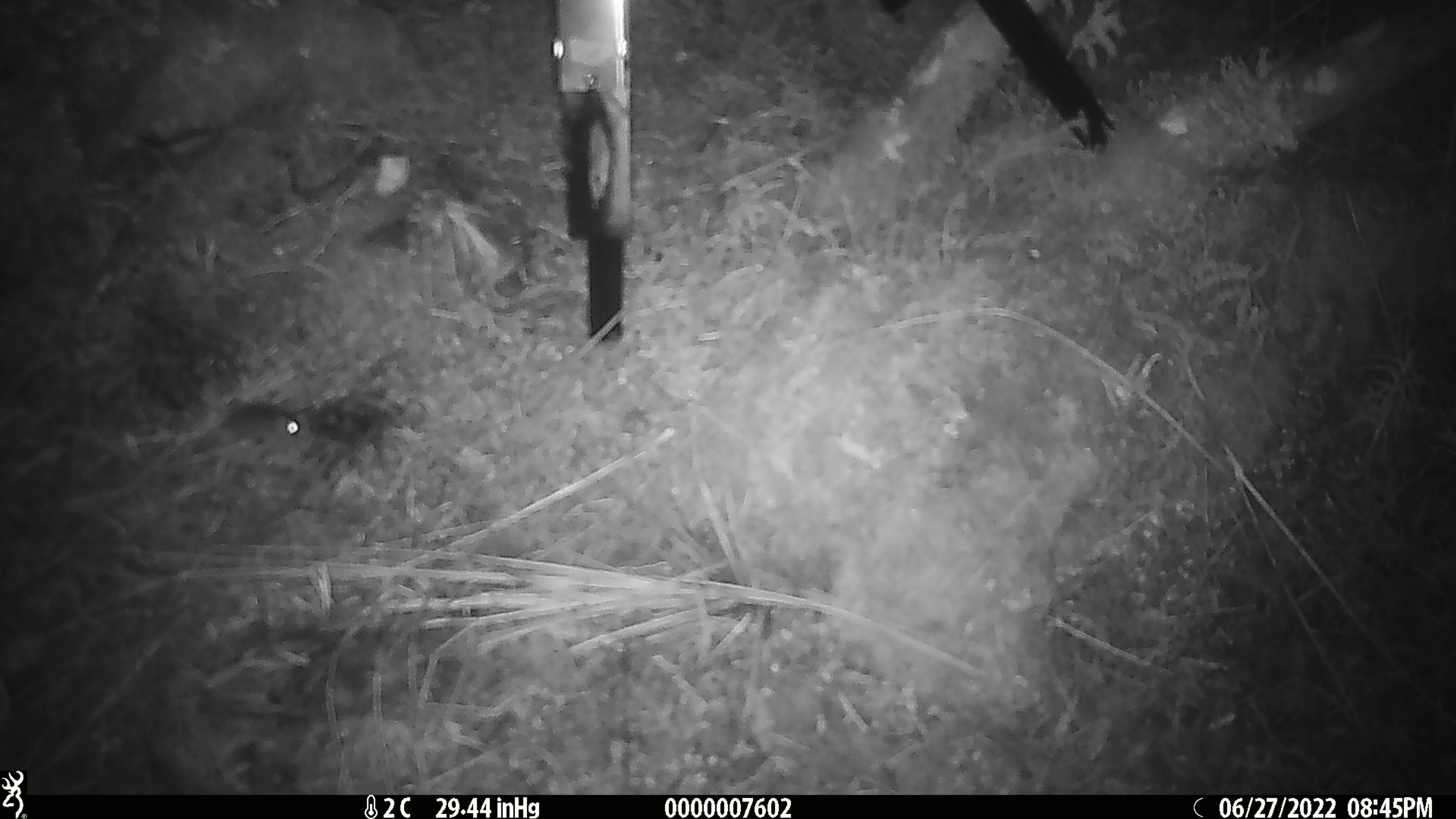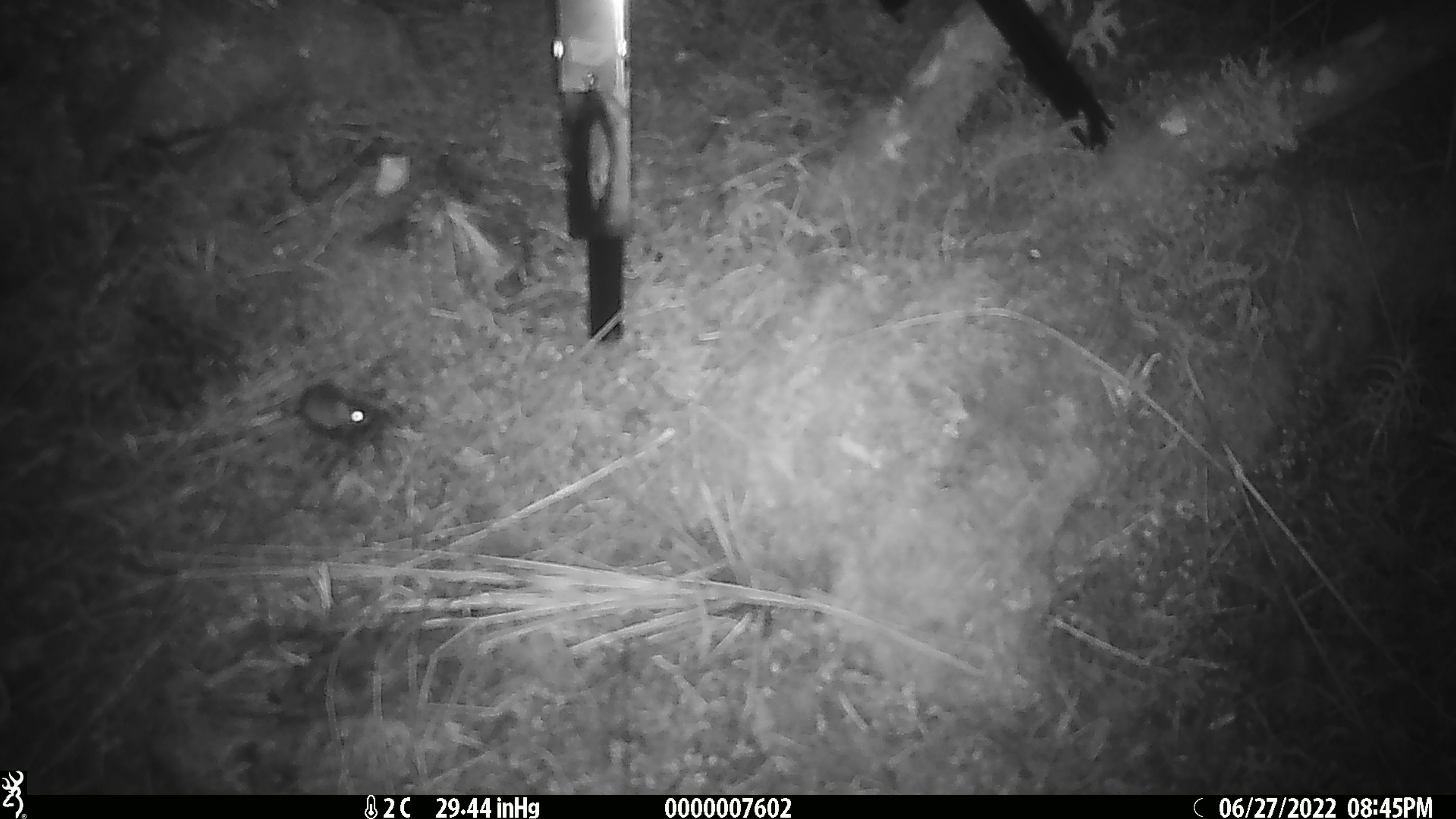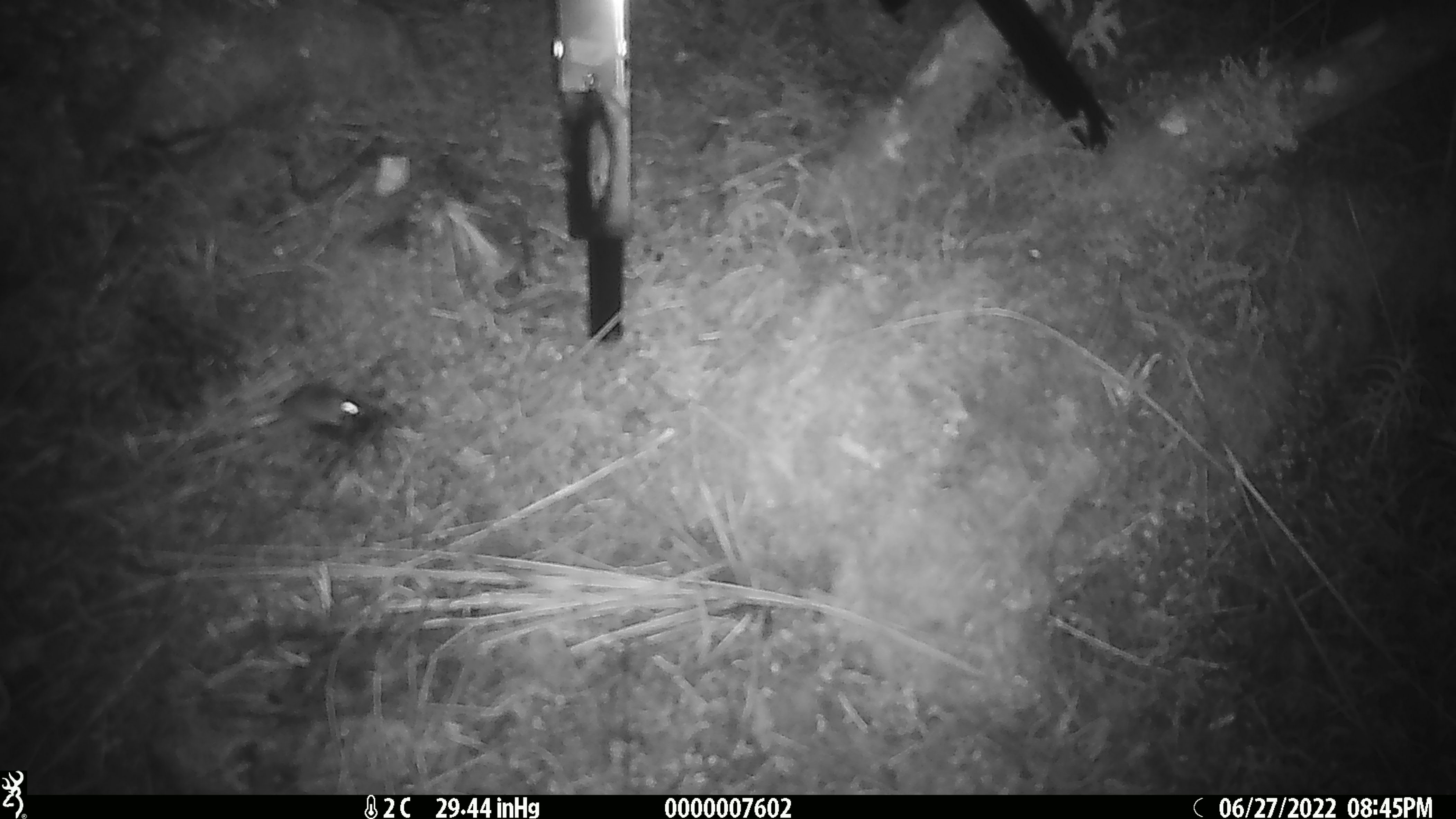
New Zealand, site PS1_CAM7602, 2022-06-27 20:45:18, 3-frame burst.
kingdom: Animalia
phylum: Chordata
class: Mammalia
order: Rodentia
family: Muridae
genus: Mus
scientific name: Mus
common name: mouse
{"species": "mouse (Mus)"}